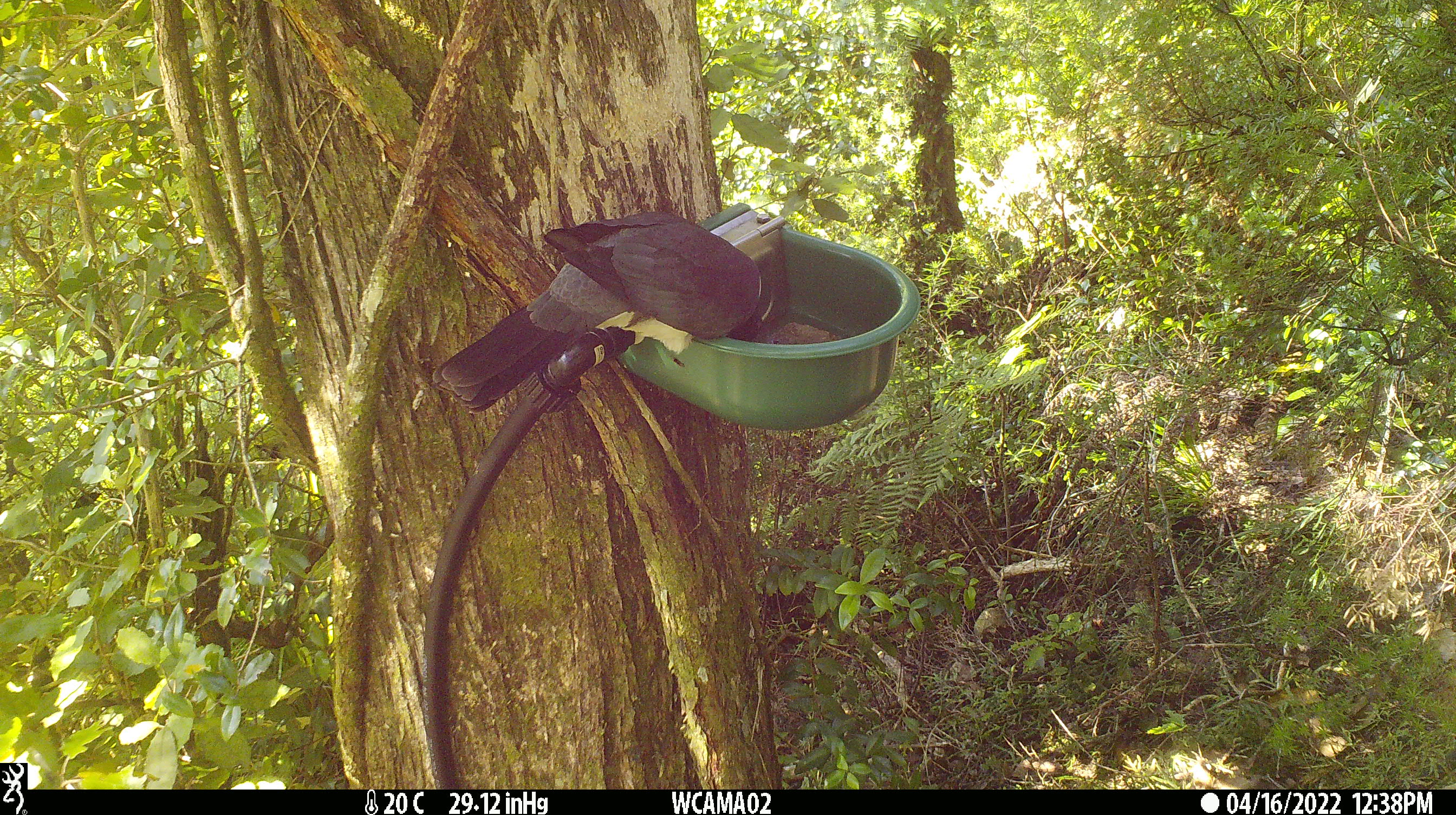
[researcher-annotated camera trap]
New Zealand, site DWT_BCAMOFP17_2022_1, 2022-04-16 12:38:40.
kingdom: Animalia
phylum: Chordata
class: Aves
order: Columbiformes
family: Columbidae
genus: Hemiphaga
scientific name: Hemiphaga novaeseelandiae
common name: new zealand pigeon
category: kereru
Kereru (new zealand pigeon) (Hemiphaga novaeseelandiae).